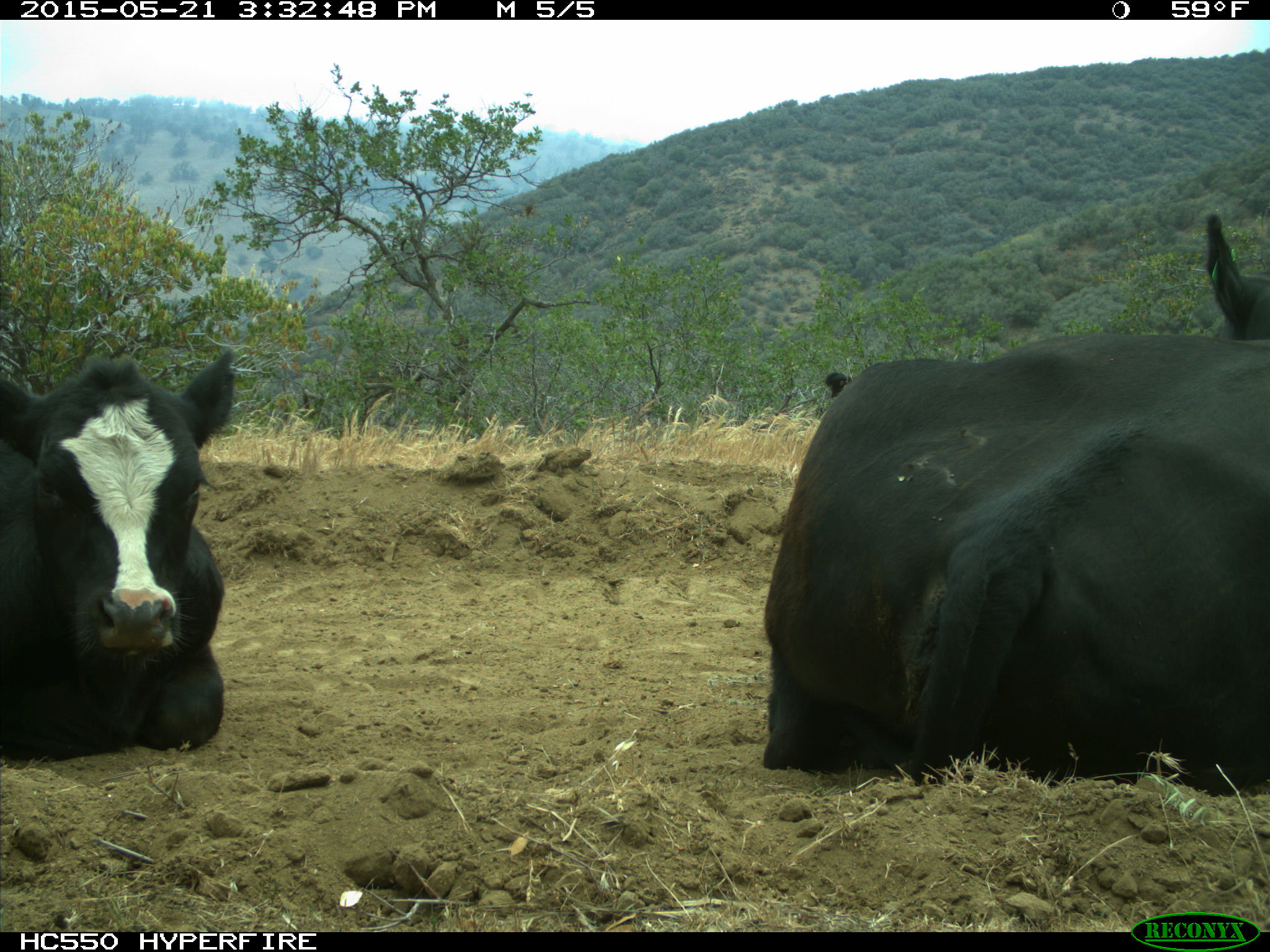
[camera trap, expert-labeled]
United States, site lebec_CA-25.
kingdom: Animalia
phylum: Chordata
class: Mammalia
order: Artiodactyla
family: Bovidae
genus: Bos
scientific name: Bos taurus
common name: domestic cow